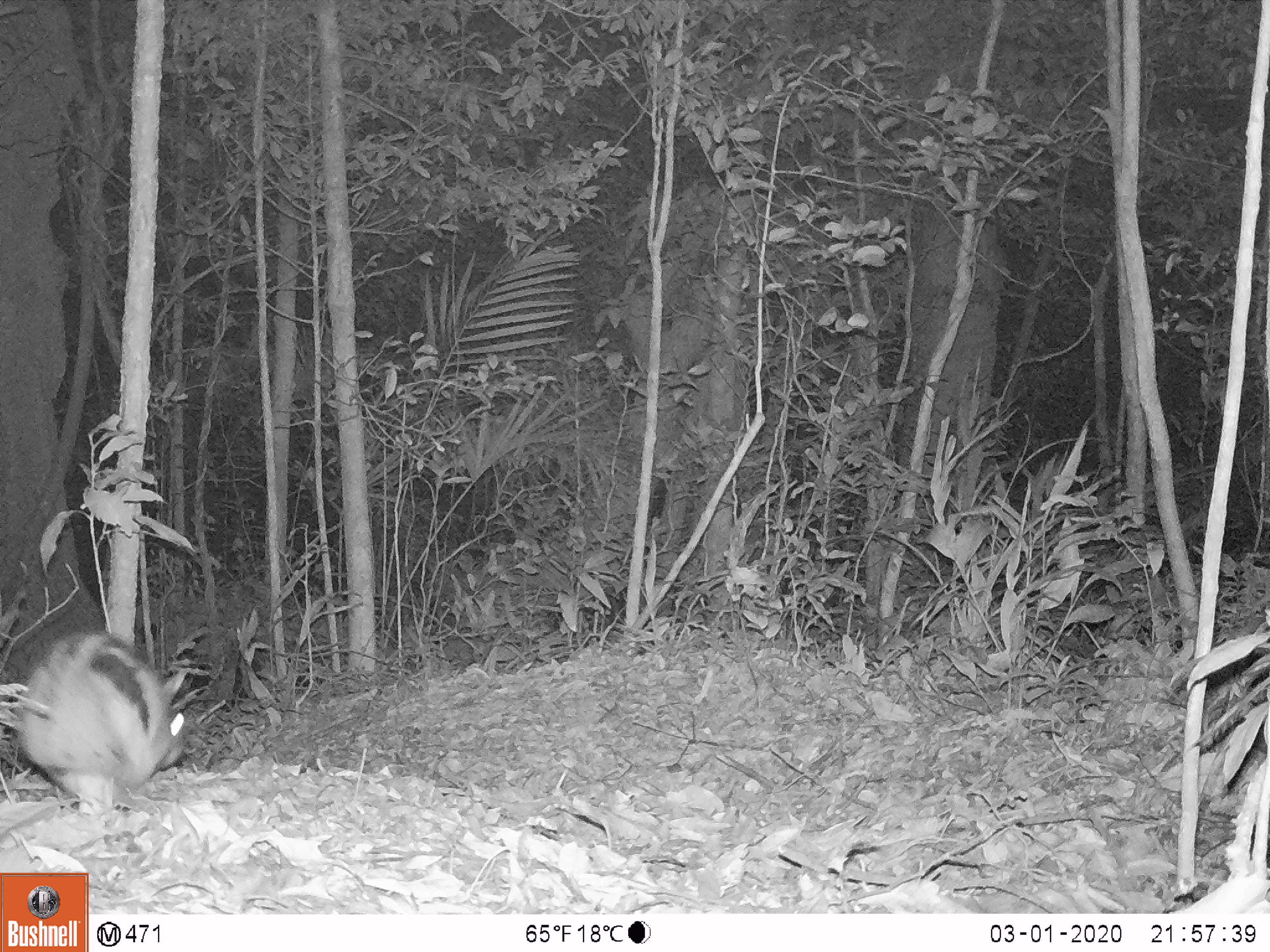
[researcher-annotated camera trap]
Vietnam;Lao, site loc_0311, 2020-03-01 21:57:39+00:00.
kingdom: Animalia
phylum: Chordata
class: Mammalia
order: Lagomorpha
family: Leporidae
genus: Nesolagus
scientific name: Nesolagus timminsi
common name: annamite striped rabbit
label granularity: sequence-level